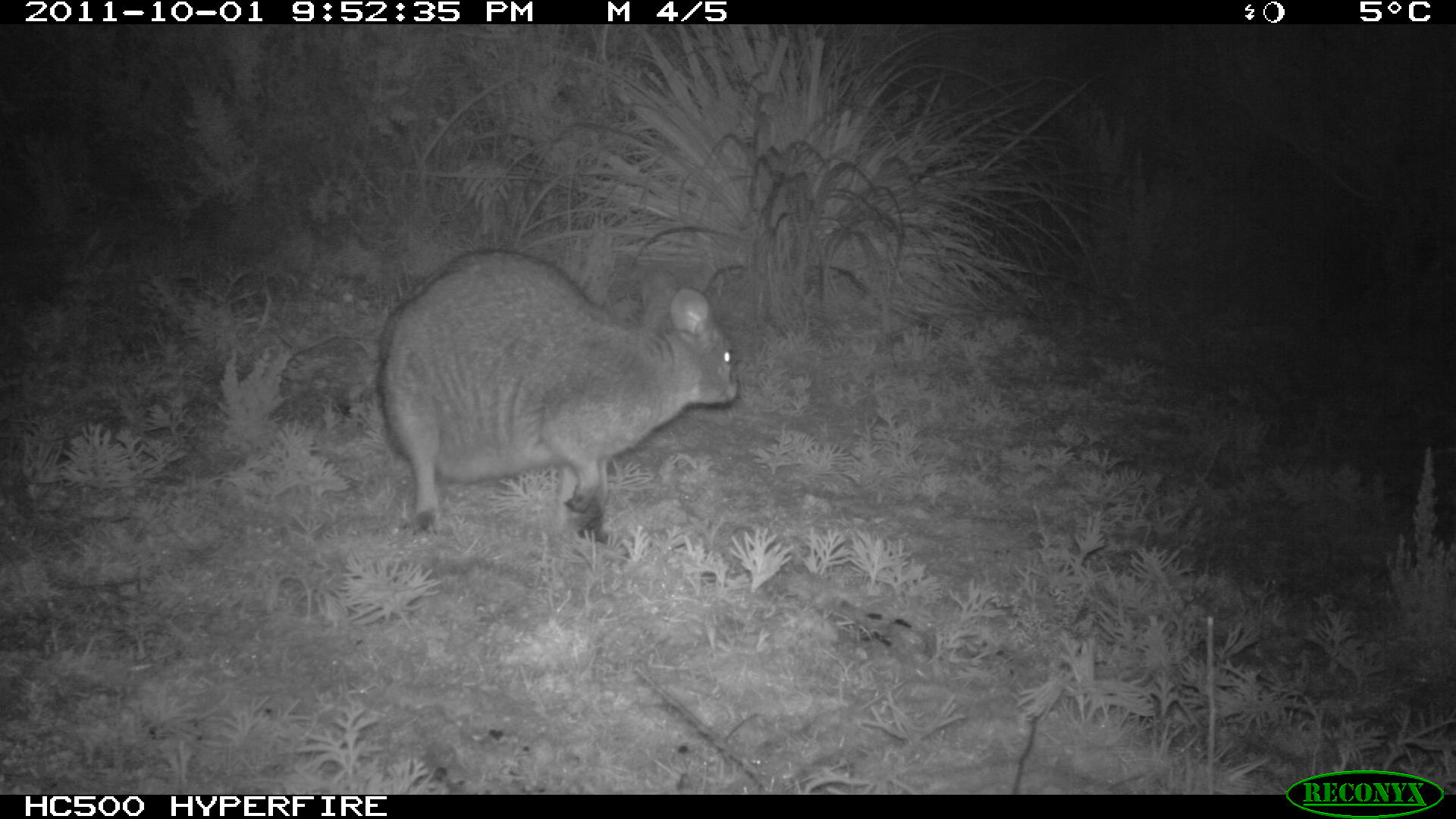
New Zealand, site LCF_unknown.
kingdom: Animalia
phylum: Chordata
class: Mammalia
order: Diprotodontia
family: Macropodidae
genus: Notamacropus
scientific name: Notamacropus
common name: wallaby